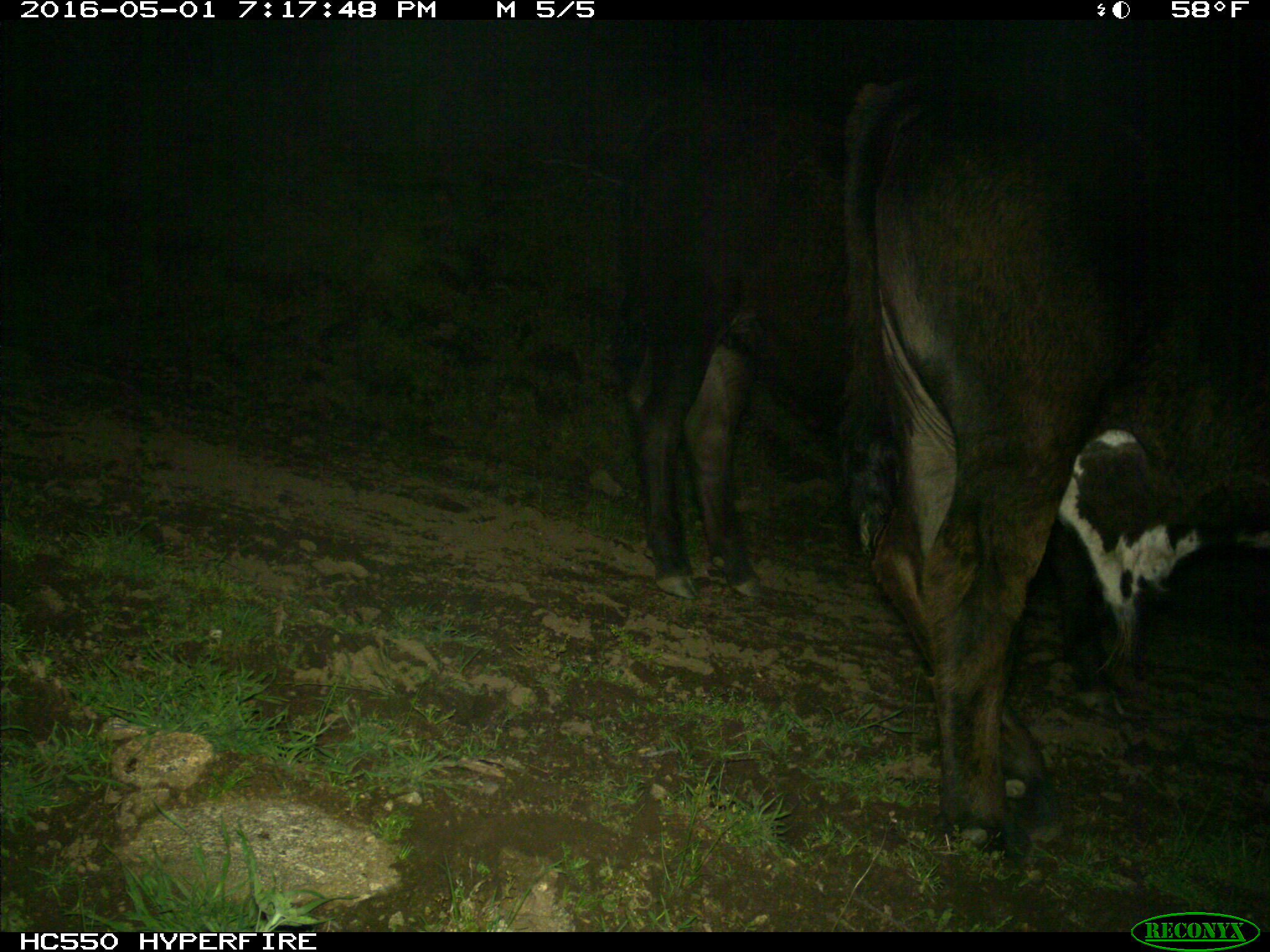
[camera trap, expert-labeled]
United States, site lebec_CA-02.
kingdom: Animalia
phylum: Chordata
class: Mammalia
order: Artiodactyla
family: Bovidae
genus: Bos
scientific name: Bos taurus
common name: domestic cow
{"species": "Bos taurus (domestic cow)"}